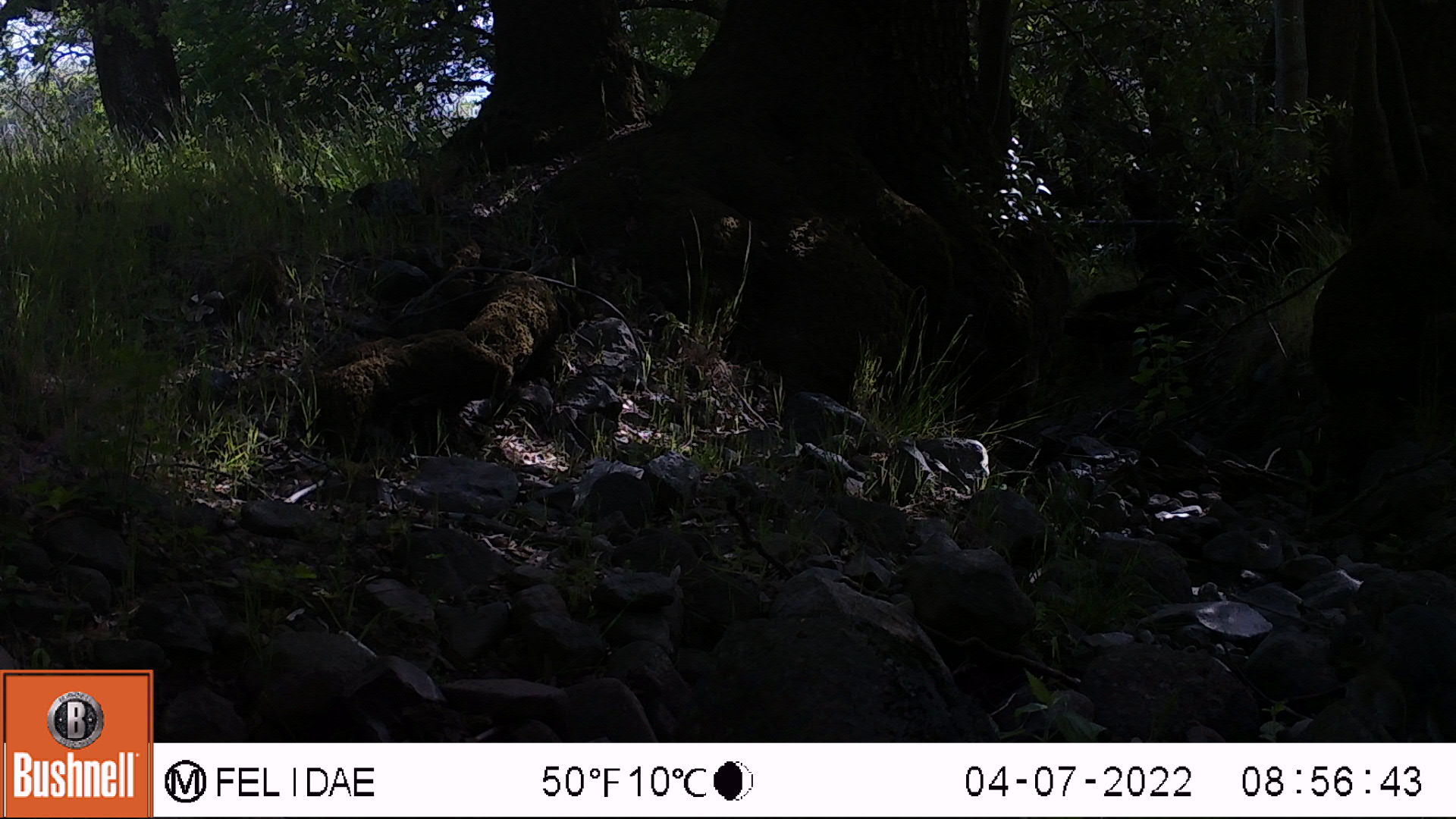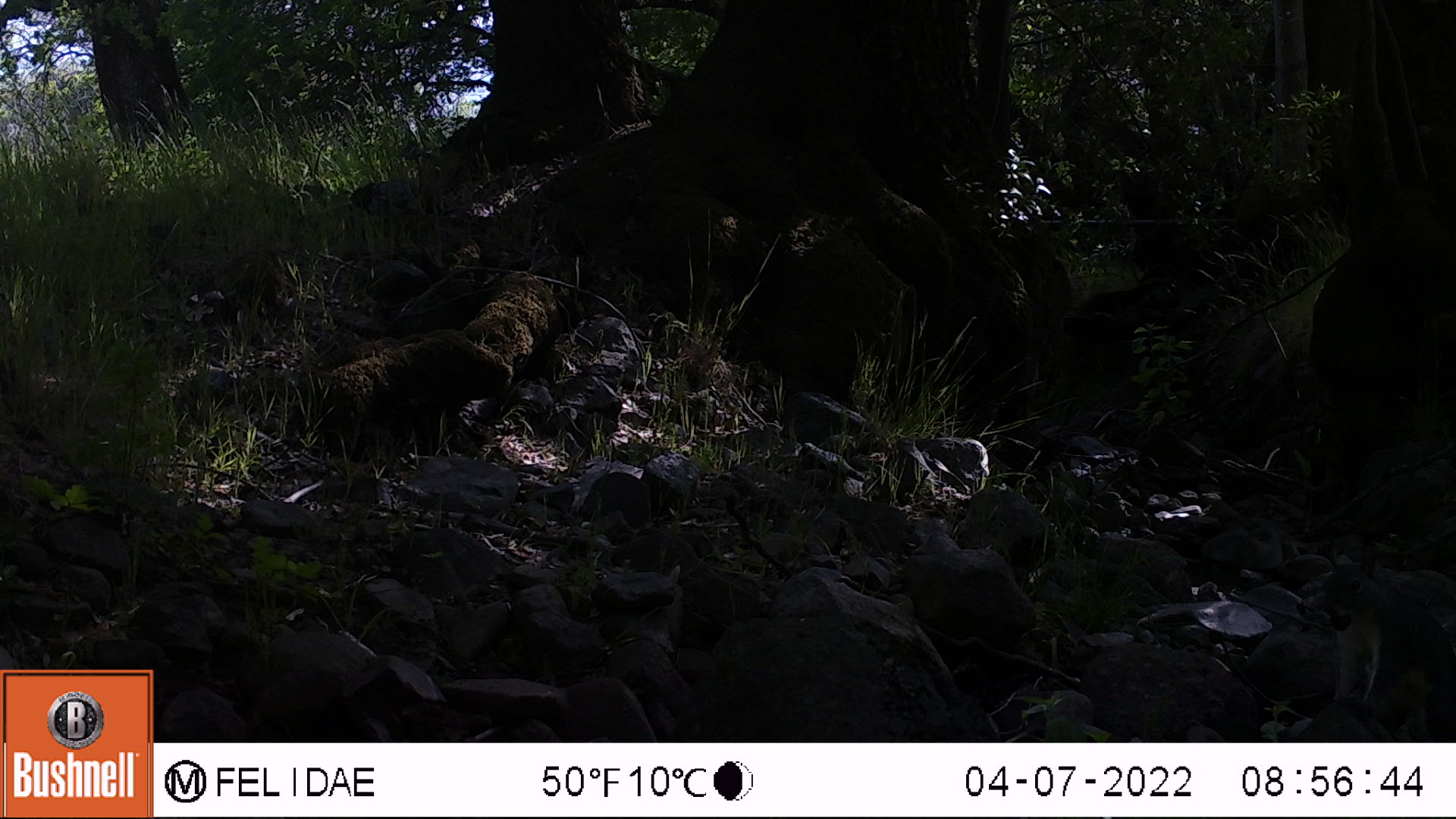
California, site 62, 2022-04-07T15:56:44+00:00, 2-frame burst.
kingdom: Animalia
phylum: Chordata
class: Mammalia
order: Rodentia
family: Sciuridae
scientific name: Sciuridae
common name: squirrel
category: unknown squirrel